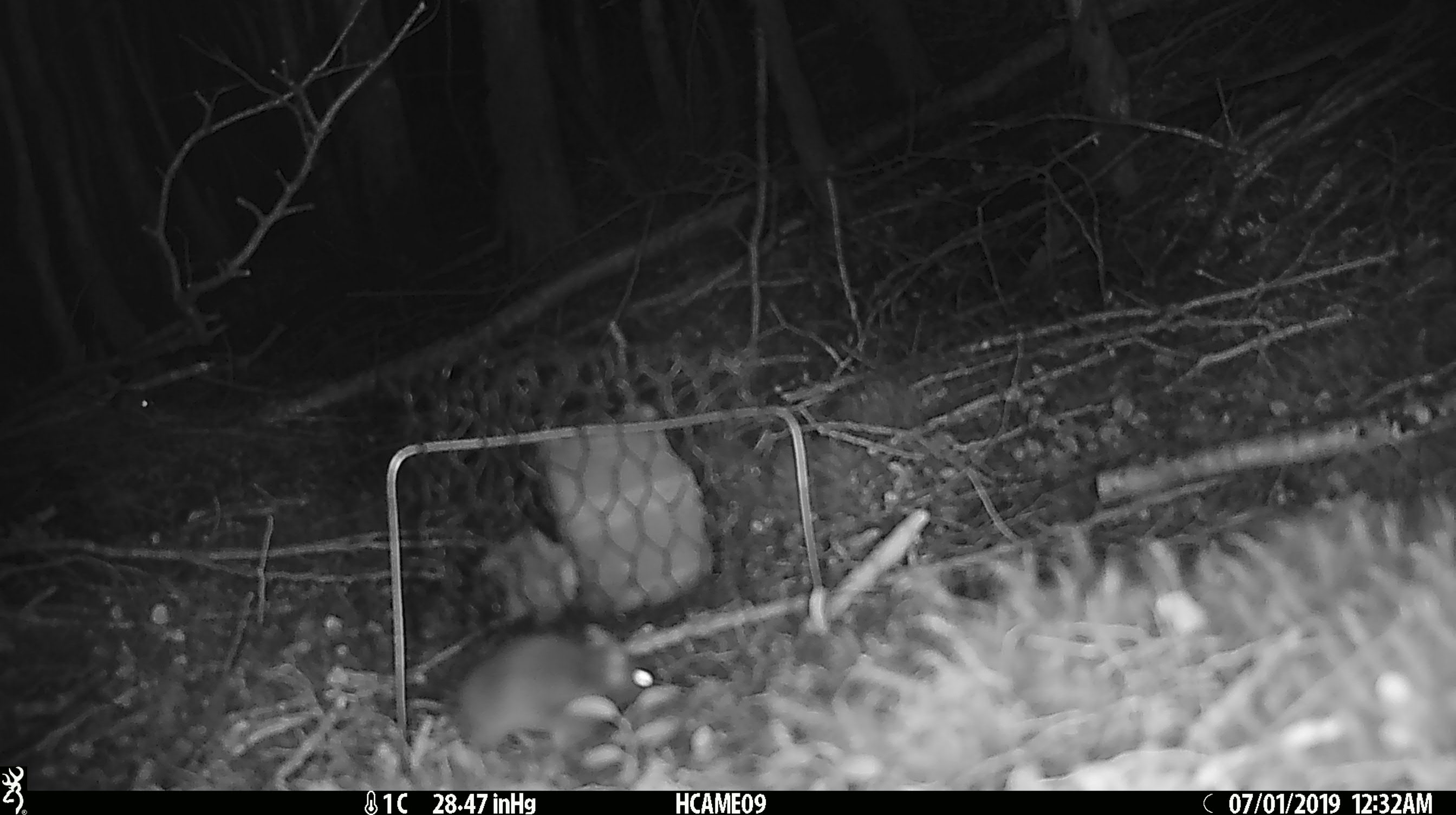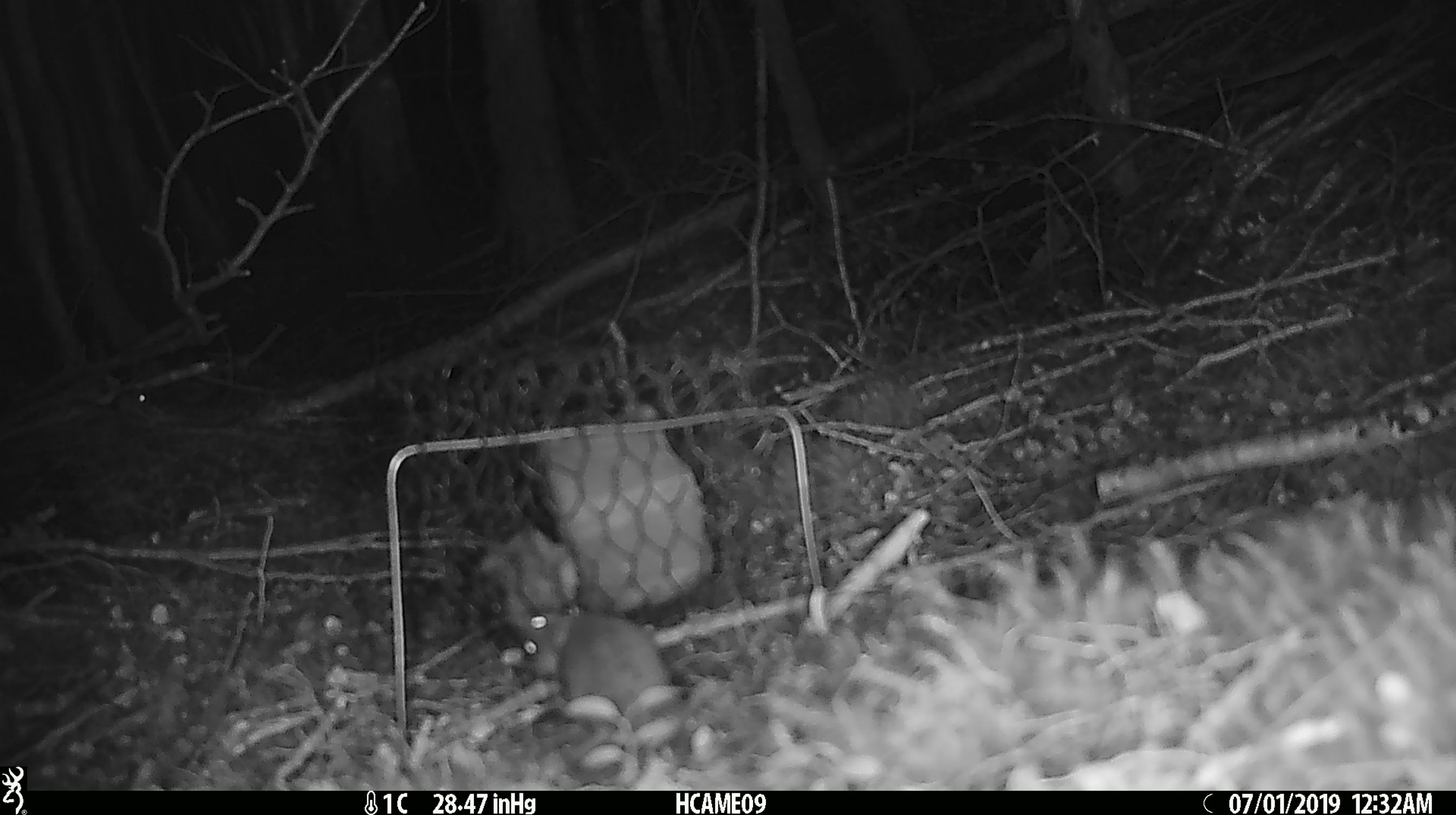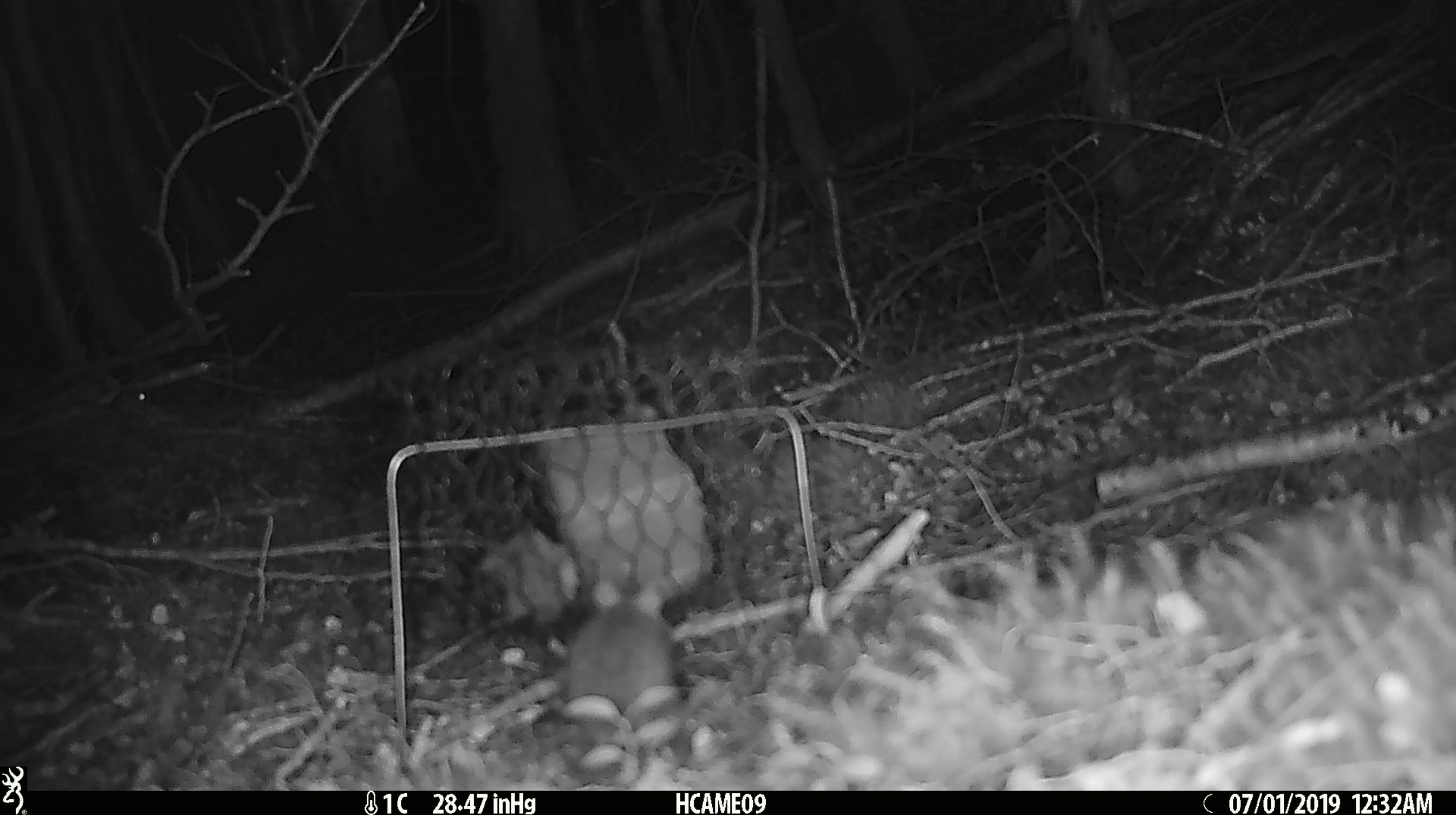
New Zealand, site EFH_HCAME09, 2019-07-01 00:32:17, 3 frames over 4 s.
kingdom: Animalia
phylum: Chordata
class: Mammalia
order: Rodentia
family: Muridae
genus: Mus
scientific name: Mus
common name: mouse